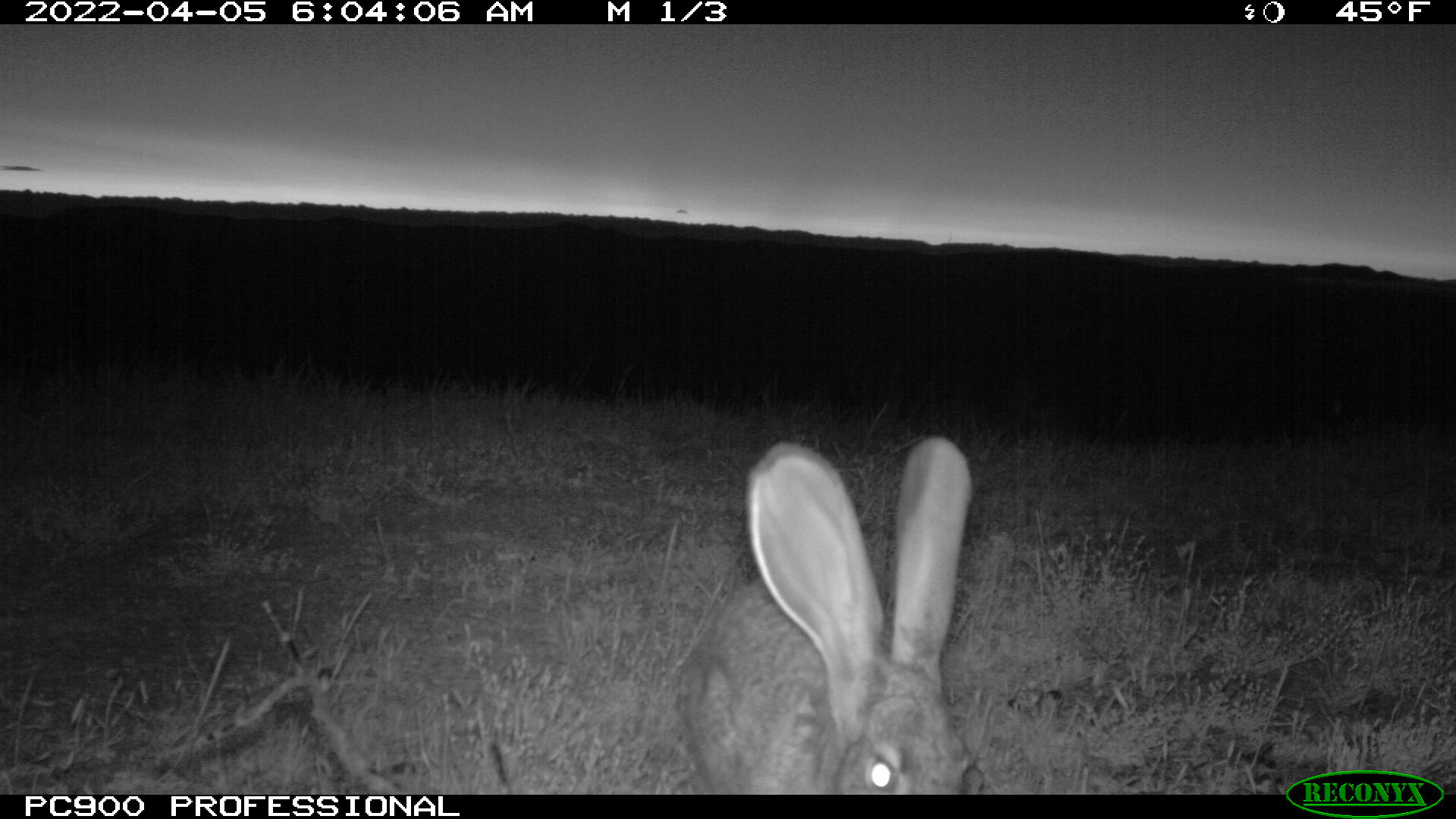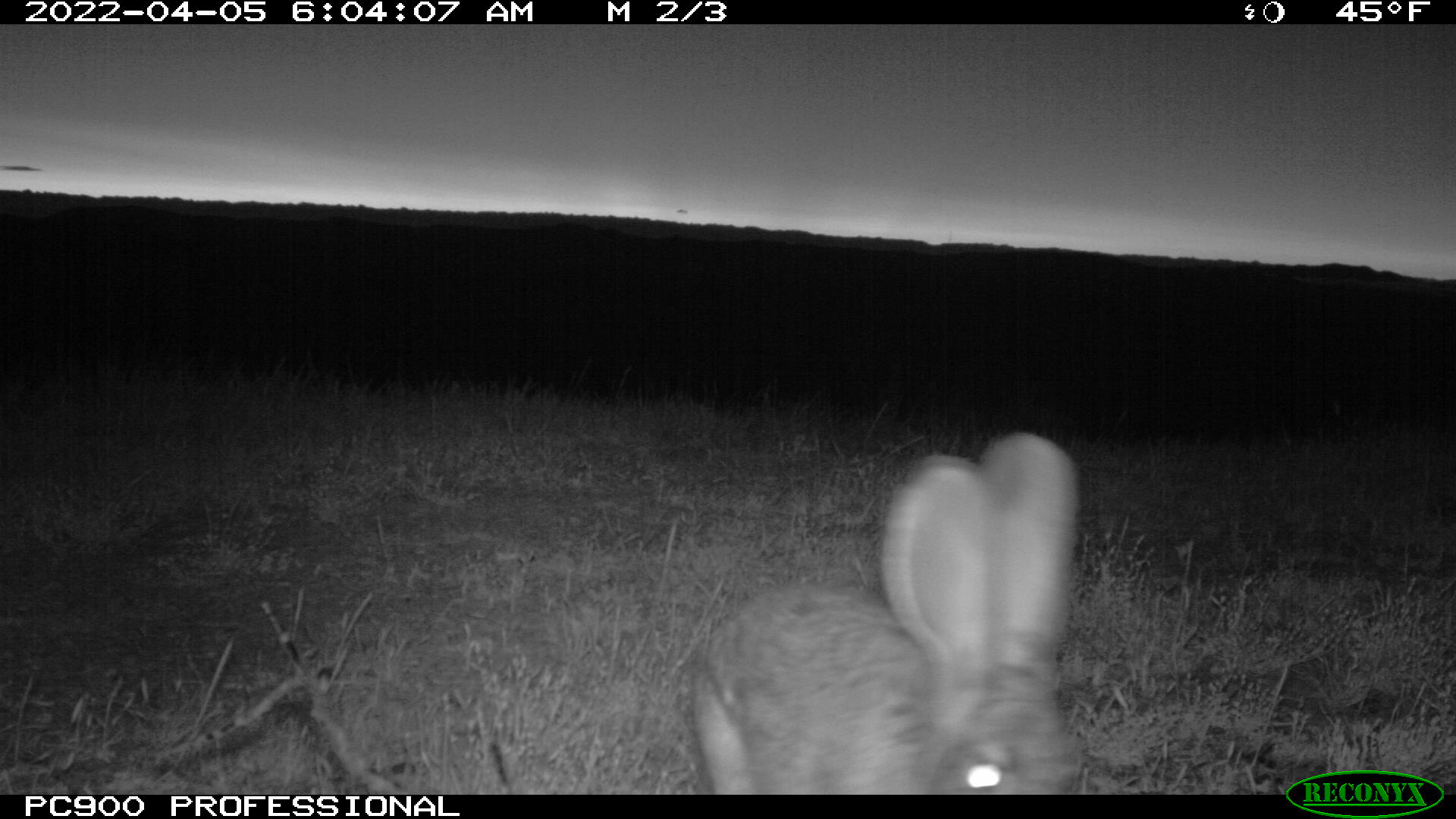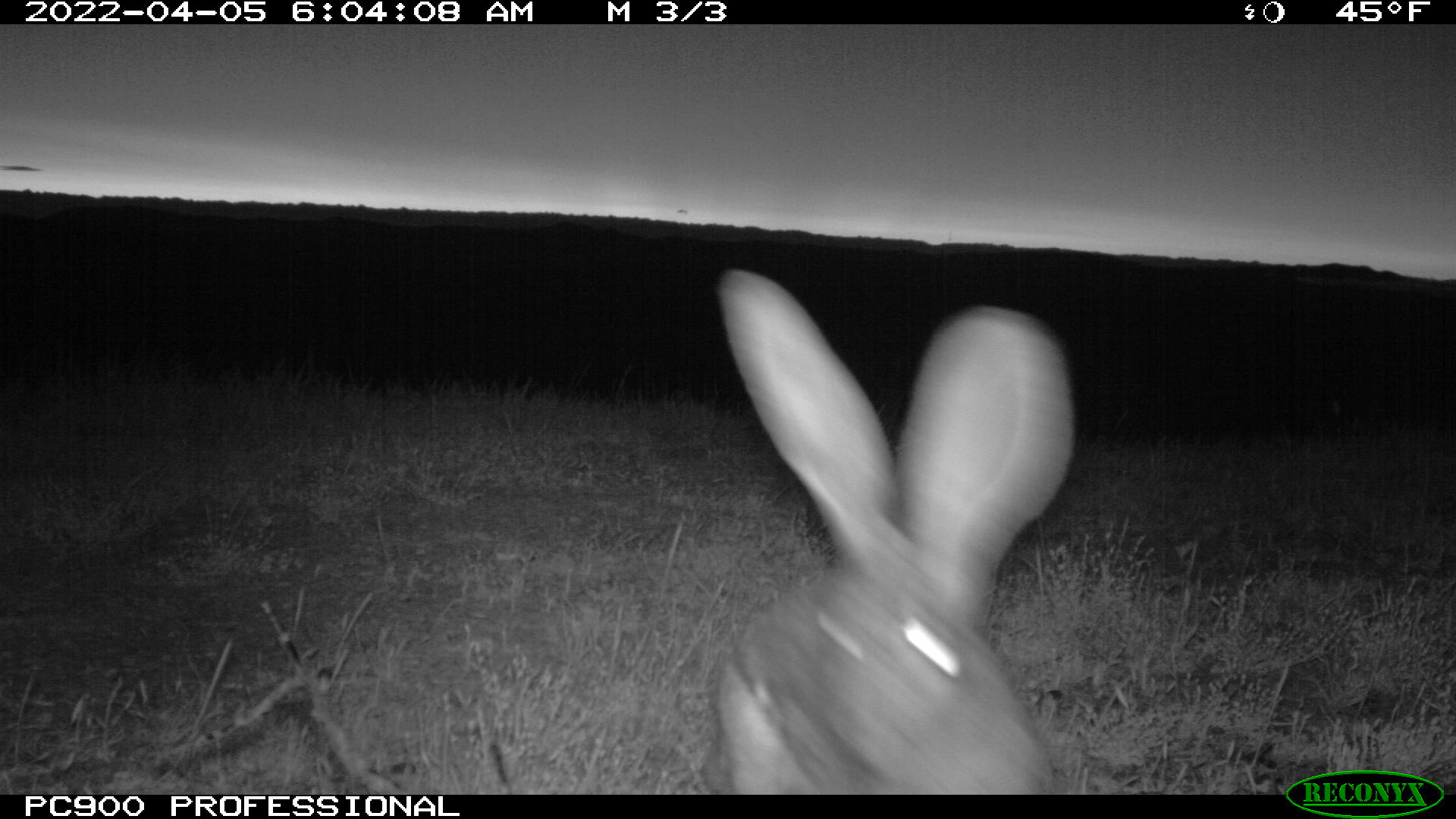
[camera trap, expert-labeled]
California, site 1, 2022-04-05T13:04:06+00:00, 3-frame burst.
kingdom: Animalia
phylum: Chordata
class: Mammalia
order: Lagomorpha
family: Leporidae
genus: Lepus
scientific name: Lepus californicus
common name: black-tailed jackrabbit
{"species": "black-tailed jackrabbit (Lepus californicus)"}